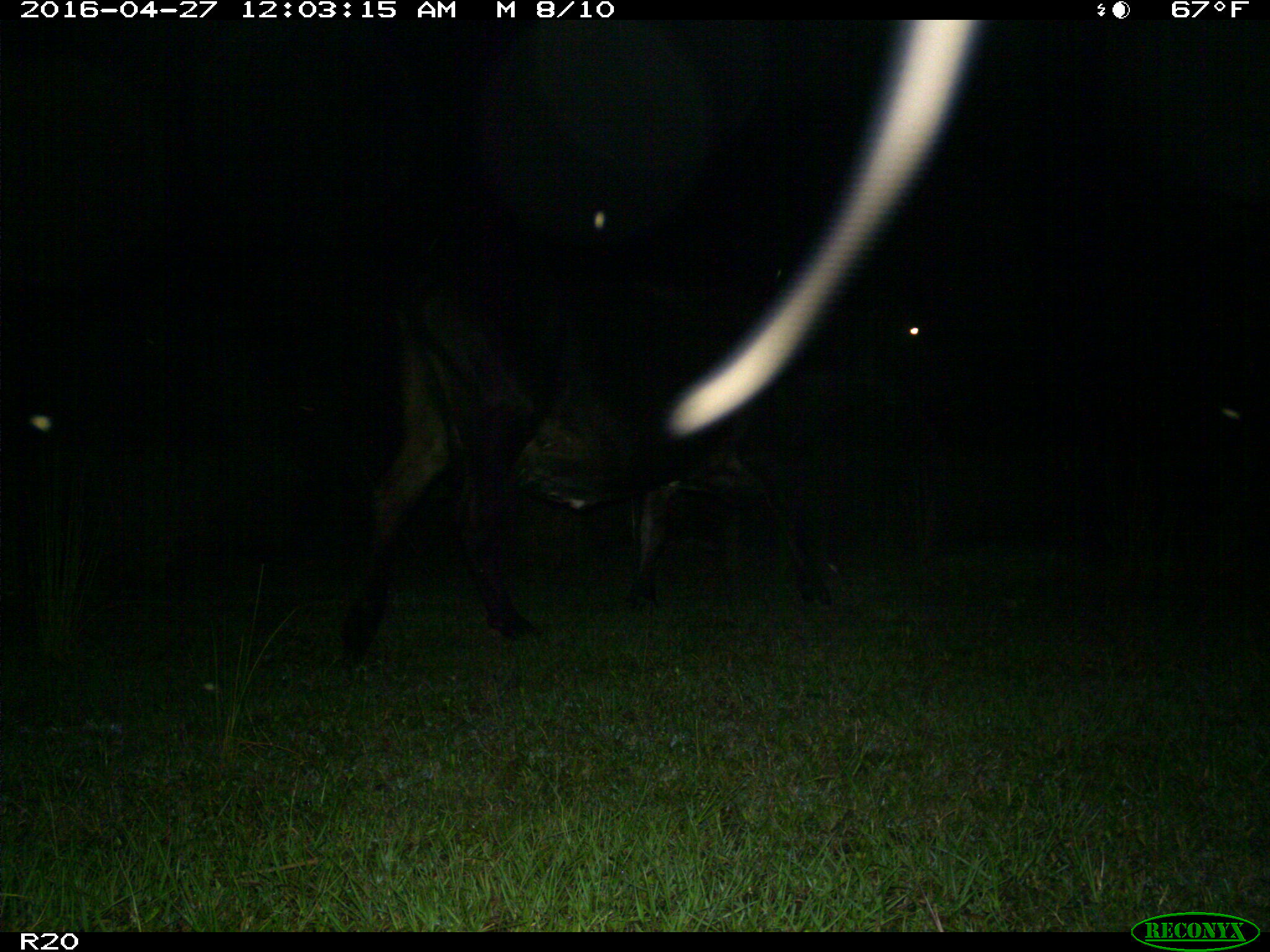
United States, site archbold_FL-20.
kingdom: Animalia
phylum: Chordata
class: Mammalia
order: Artiodactyla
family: Bovidae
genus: Bos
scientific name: Bos taurus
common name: domestic cow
Bos taurus (domestic cow).